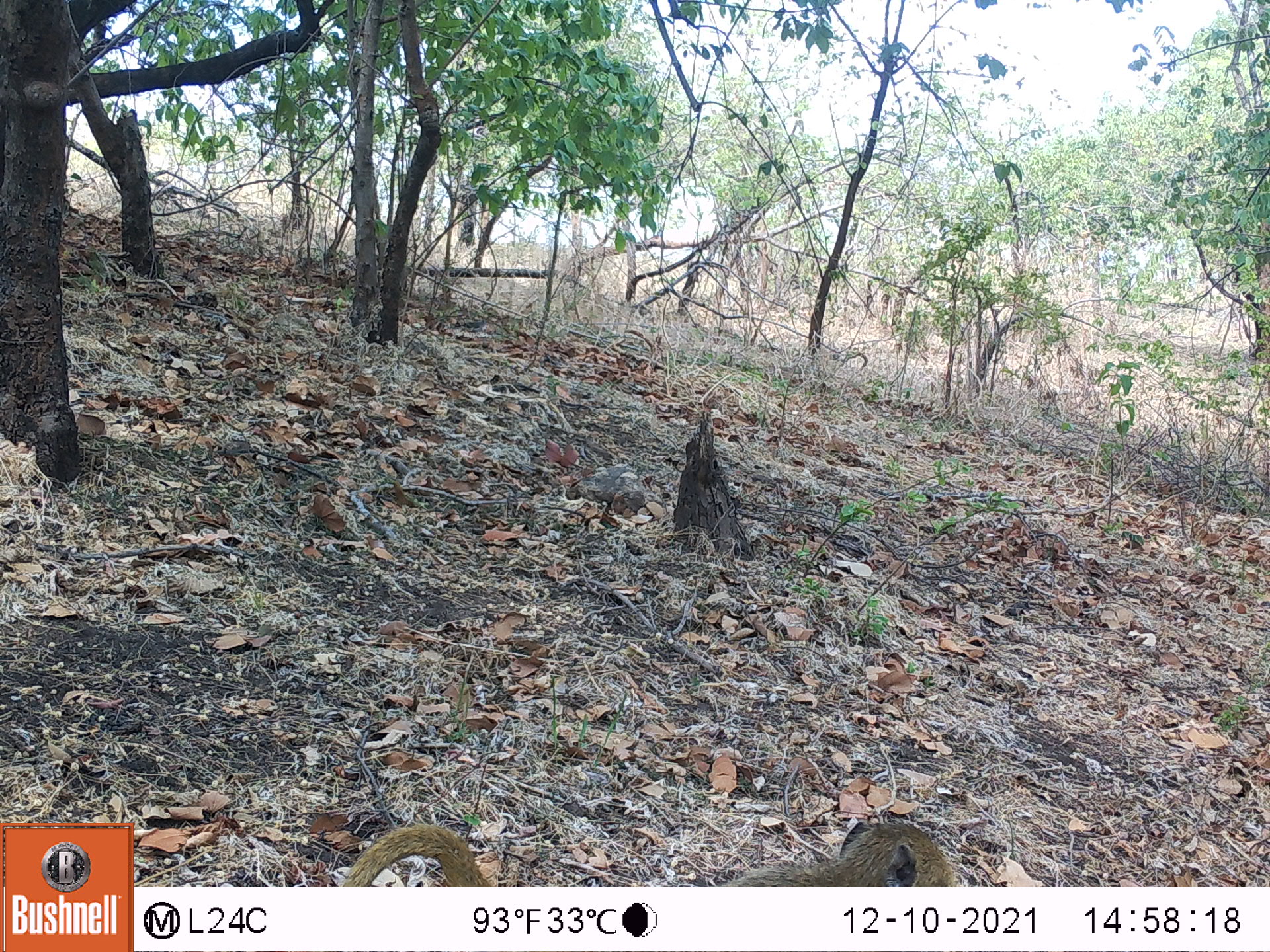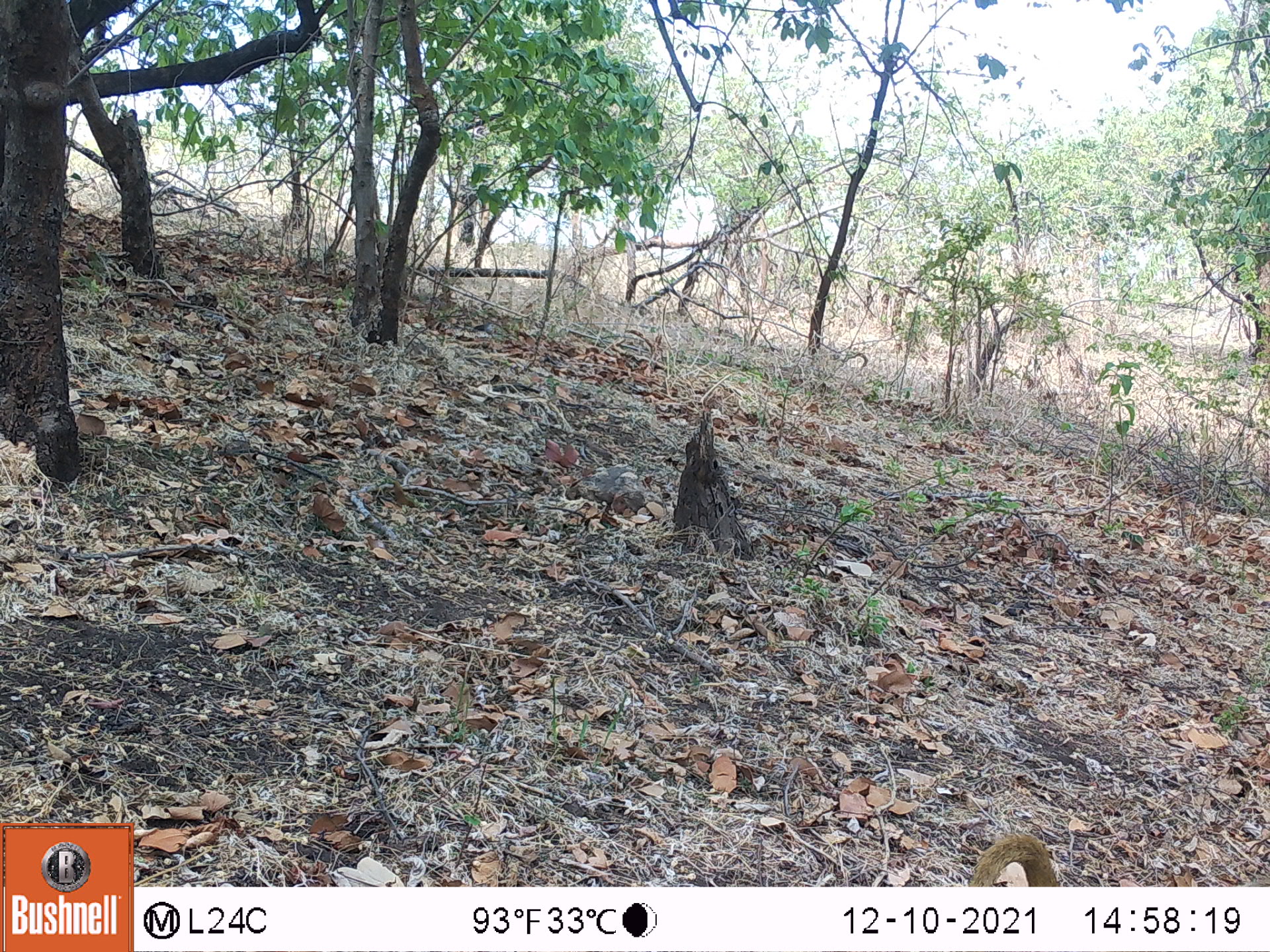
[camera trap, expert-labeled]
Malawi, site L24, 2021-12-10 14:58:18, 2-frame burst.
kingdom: Animalia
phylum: Chordata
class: Mammalia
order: Primates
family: Cercopithecidae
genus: Papio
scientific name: Papio cynocephalus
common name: yellow baboon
Yellow baboon (Papio cynocephalus), count 1.